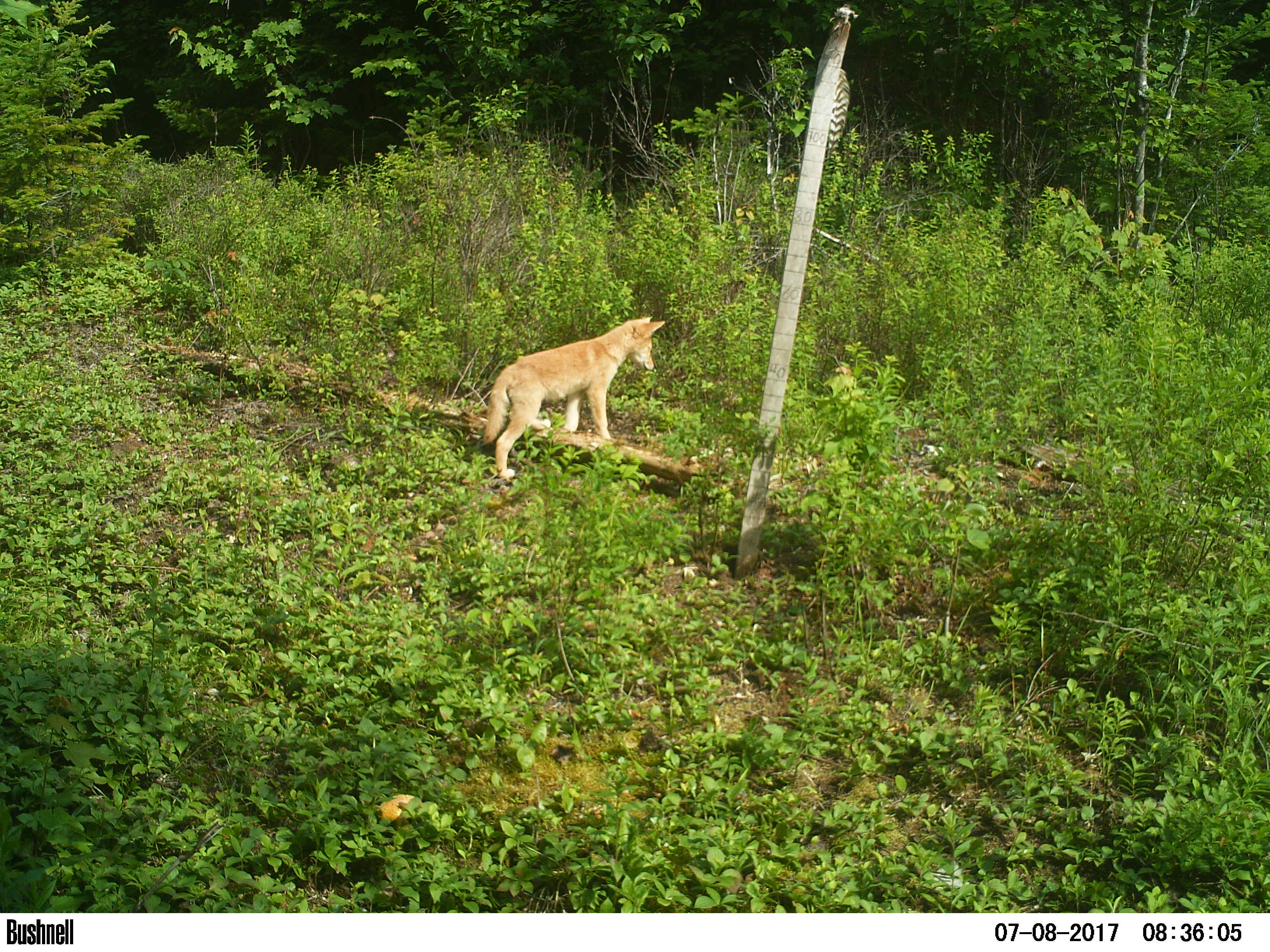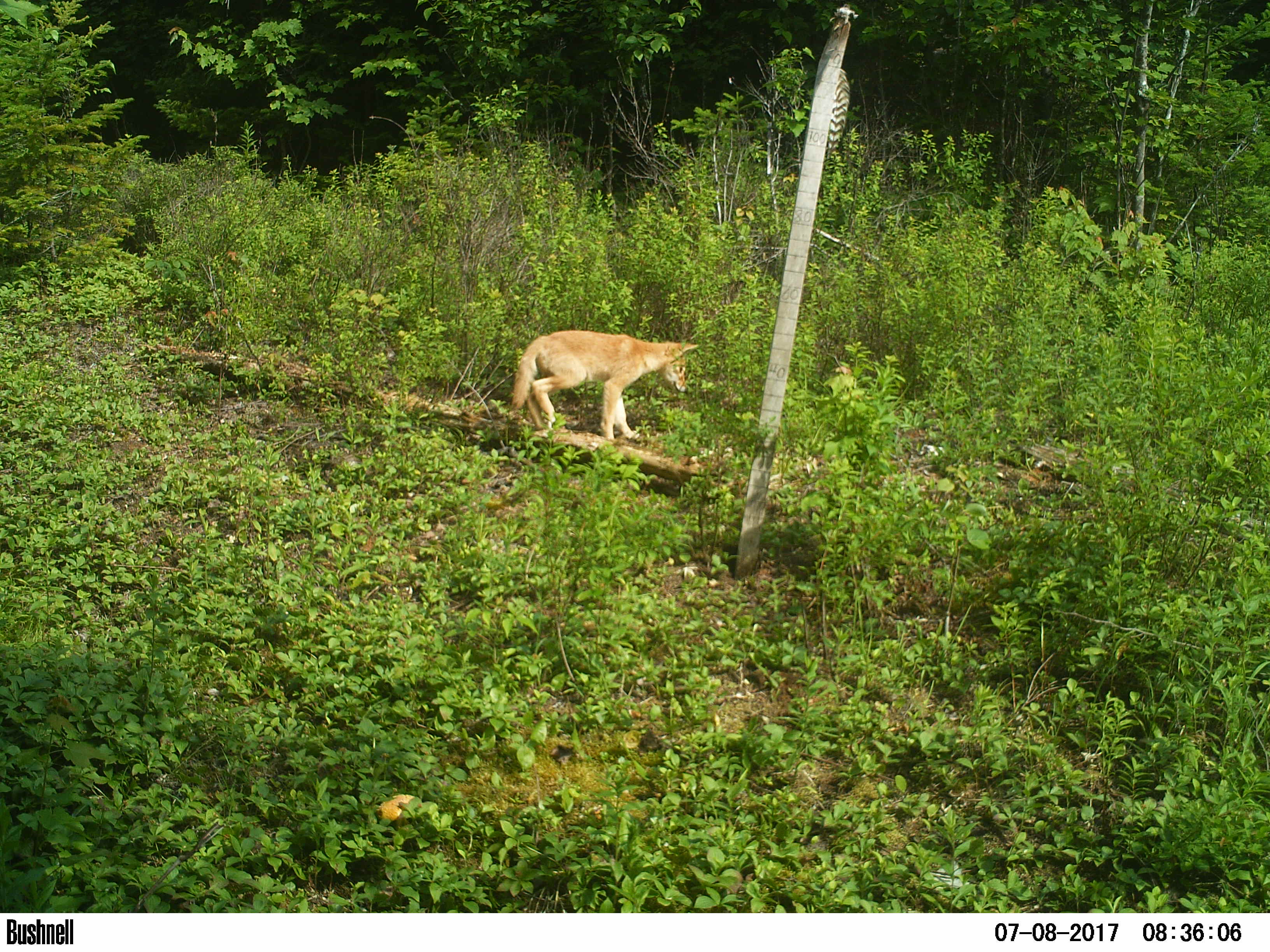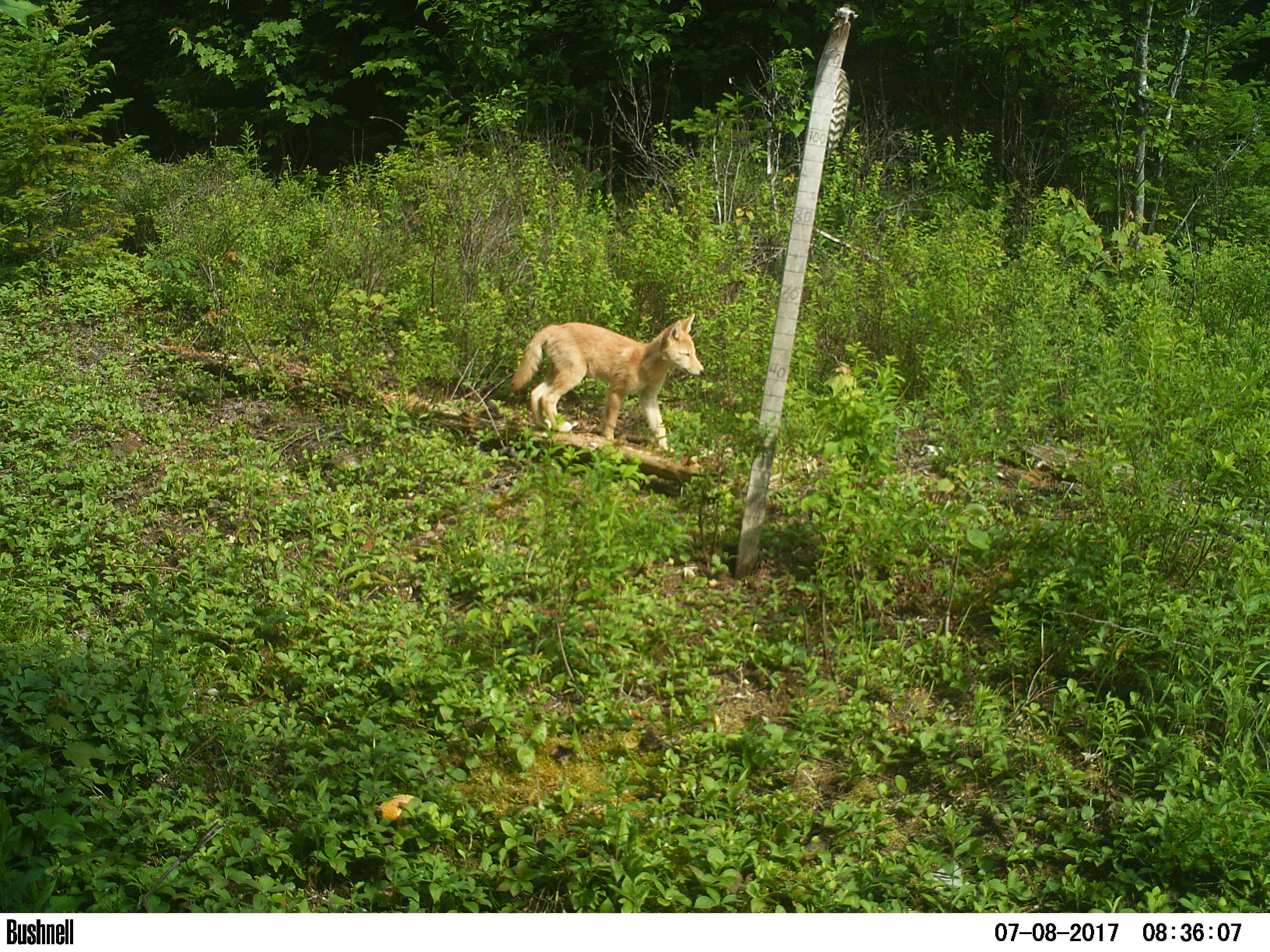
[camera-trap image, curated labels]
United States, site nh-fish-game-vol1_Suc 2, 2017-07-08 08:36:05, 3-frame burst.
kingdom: Animalia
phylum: Chordata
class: Mammalia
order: Carnivora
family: Canidae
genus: Canis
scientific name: Canis latrans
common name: coyote